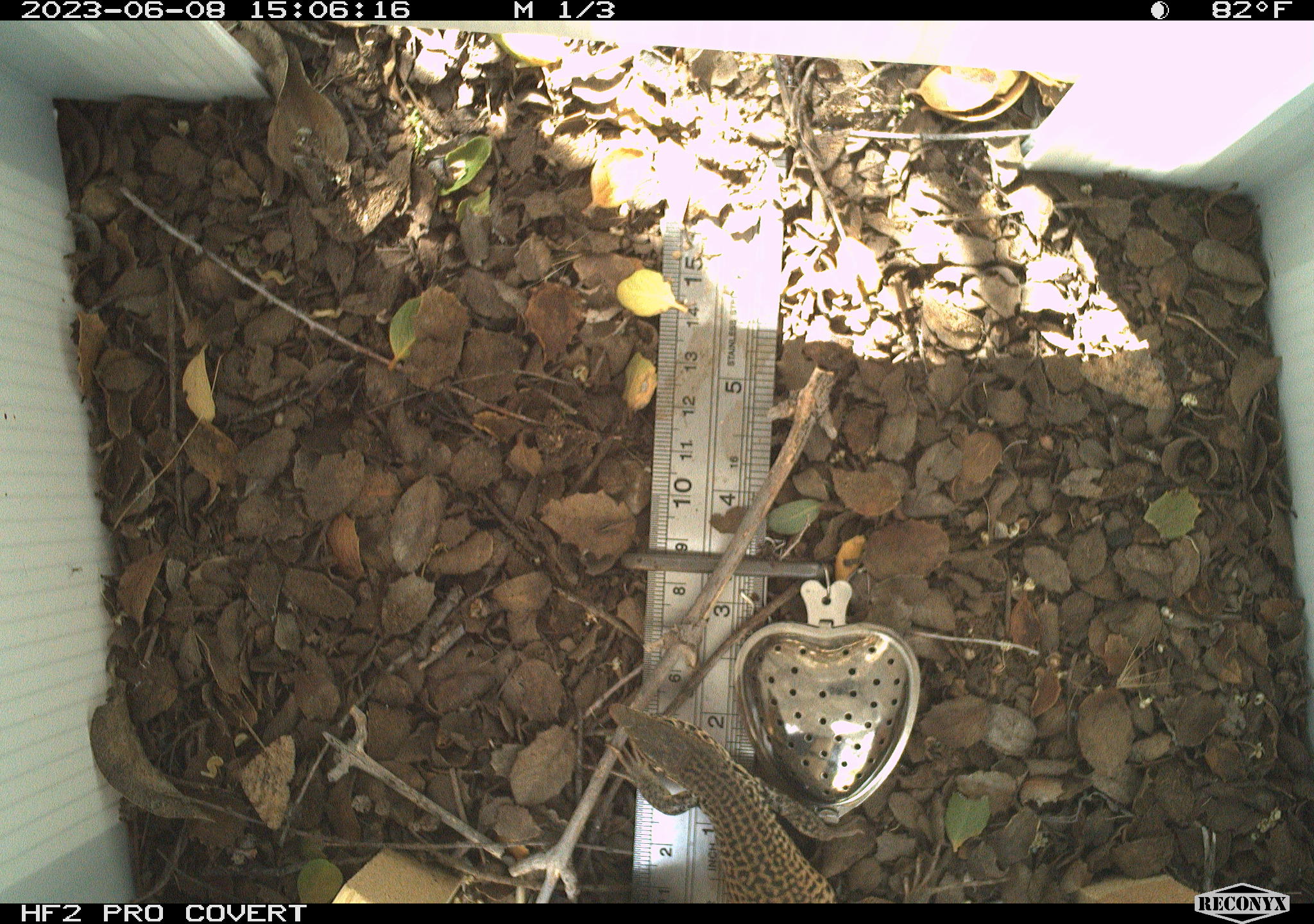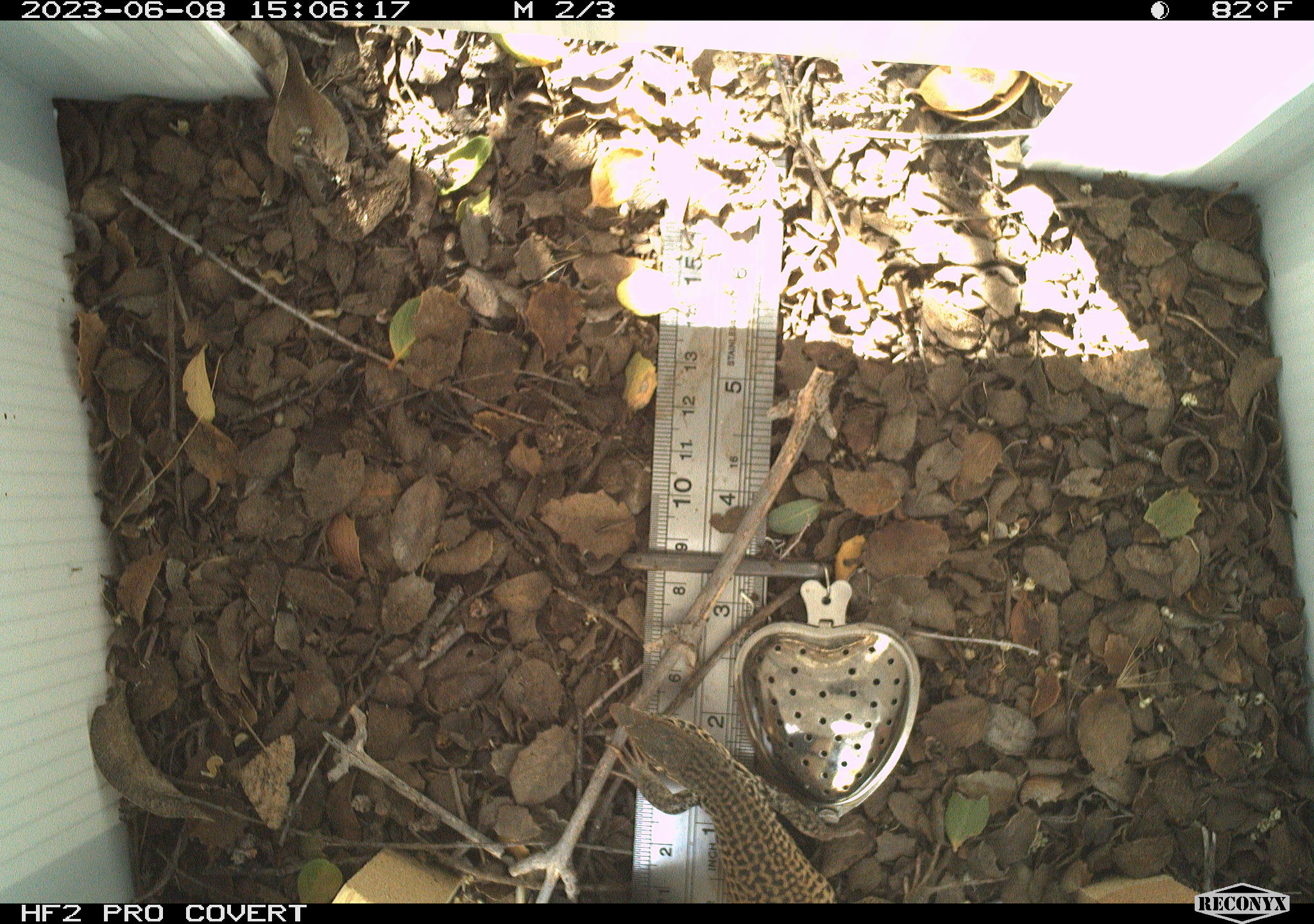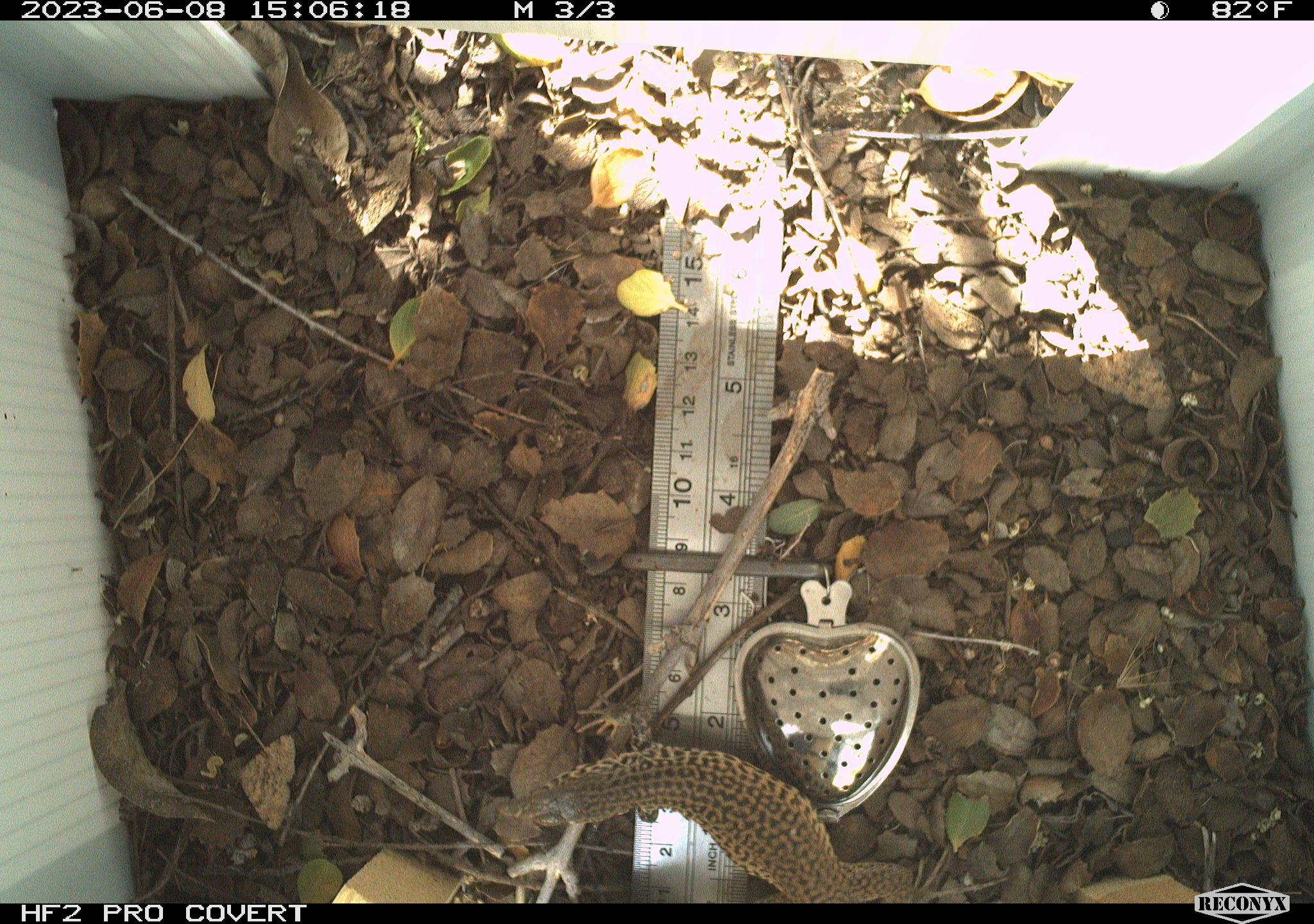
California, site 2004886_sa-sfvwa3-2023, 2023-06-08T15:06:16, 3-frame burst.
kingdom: Animalia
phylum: Chordata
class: Reptilia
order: Squamata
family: Teiidae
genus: Aspidoscelis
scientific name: Aspidoscelis tigris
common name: western whiptail